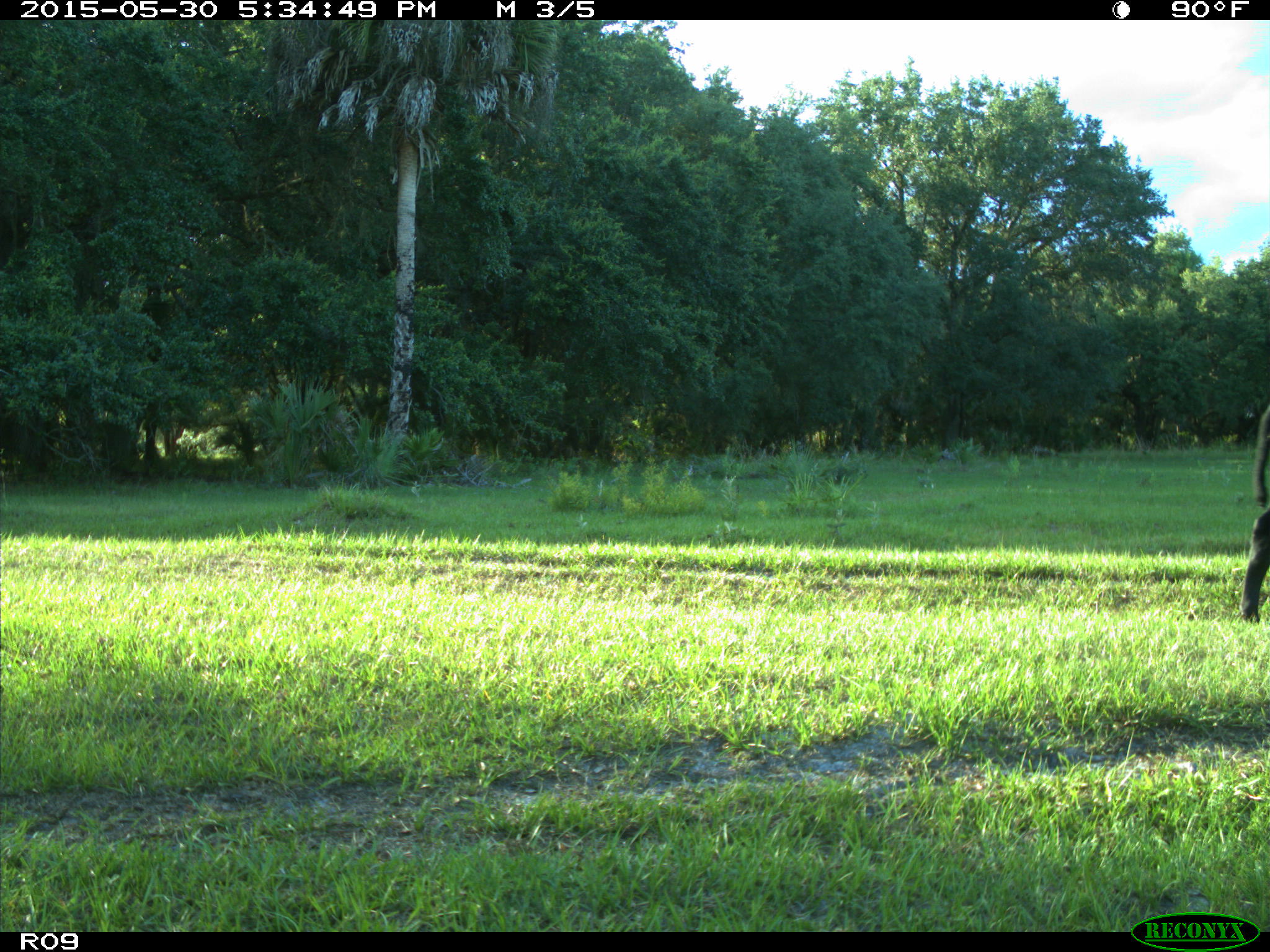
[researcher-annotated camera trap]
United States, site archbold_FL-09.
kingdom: Animalia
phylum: Chordata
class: Mammalia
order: Artiodactyla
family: Bovidae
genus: Bos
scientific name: Bos taurus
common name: domestic cow